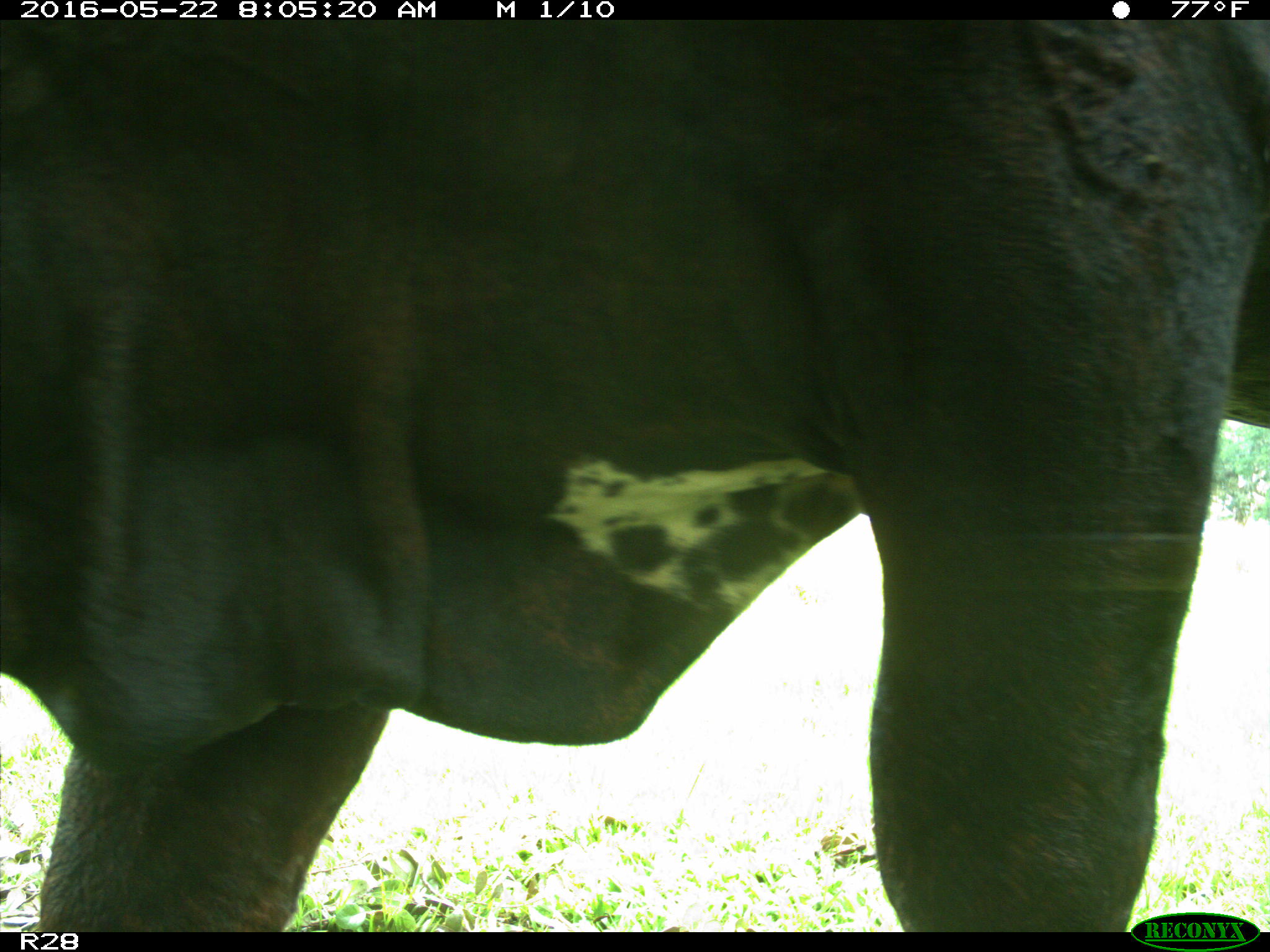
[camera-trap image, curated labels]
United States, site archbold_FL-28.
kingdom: Animalia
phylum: Chordata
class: Mammalia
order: Artiodactyla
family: Bovidae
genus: Bos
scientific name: Bos taurus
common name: domestic cow